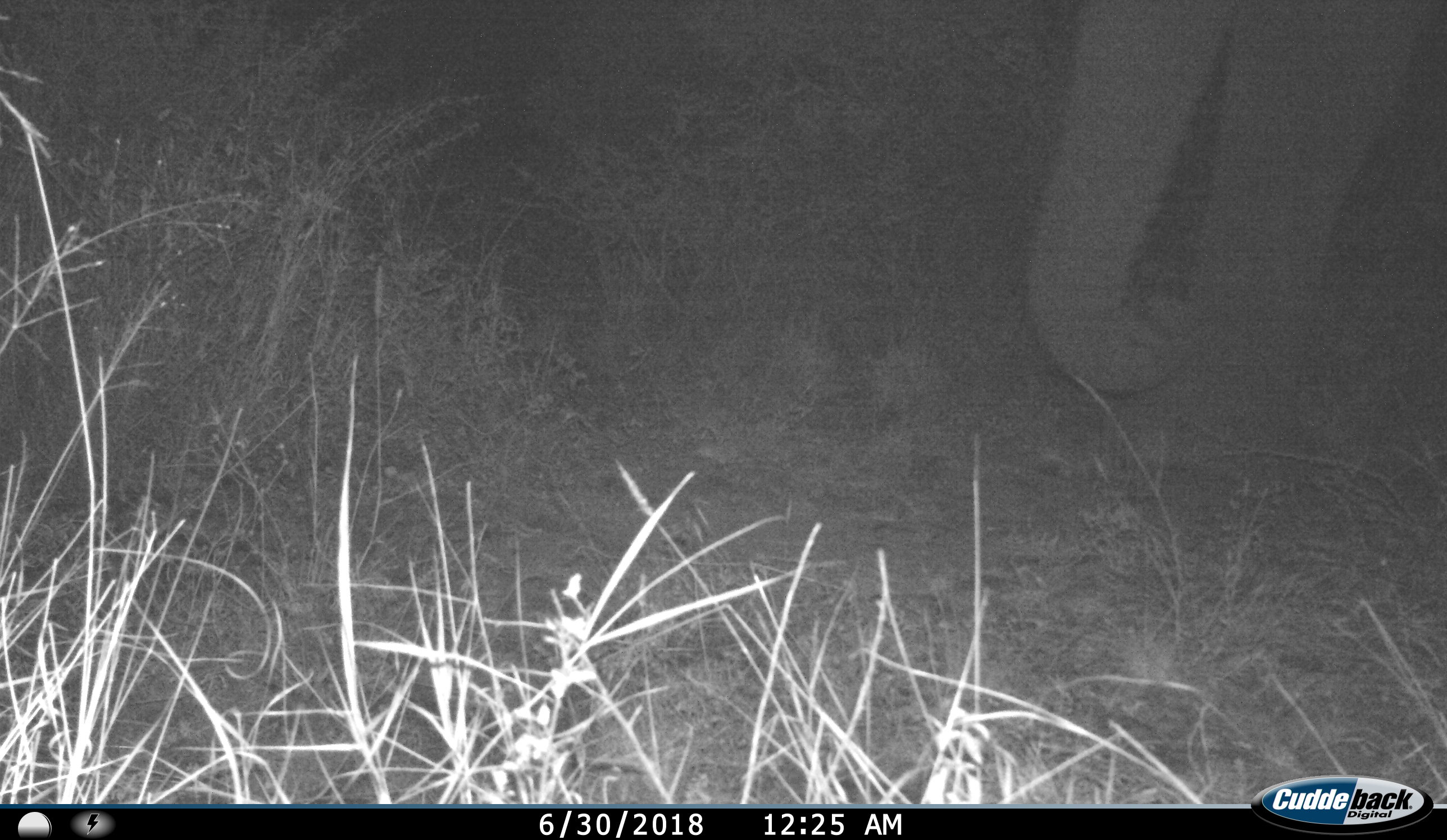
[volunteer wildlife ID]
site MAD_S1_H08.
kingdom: Animalia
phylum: Chordata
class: Mammalia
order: Proboscidea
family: Elephantidae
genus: Loxodonta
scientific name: Loxodonta africana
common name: african bush elephant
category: elephant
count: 1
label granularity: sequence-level